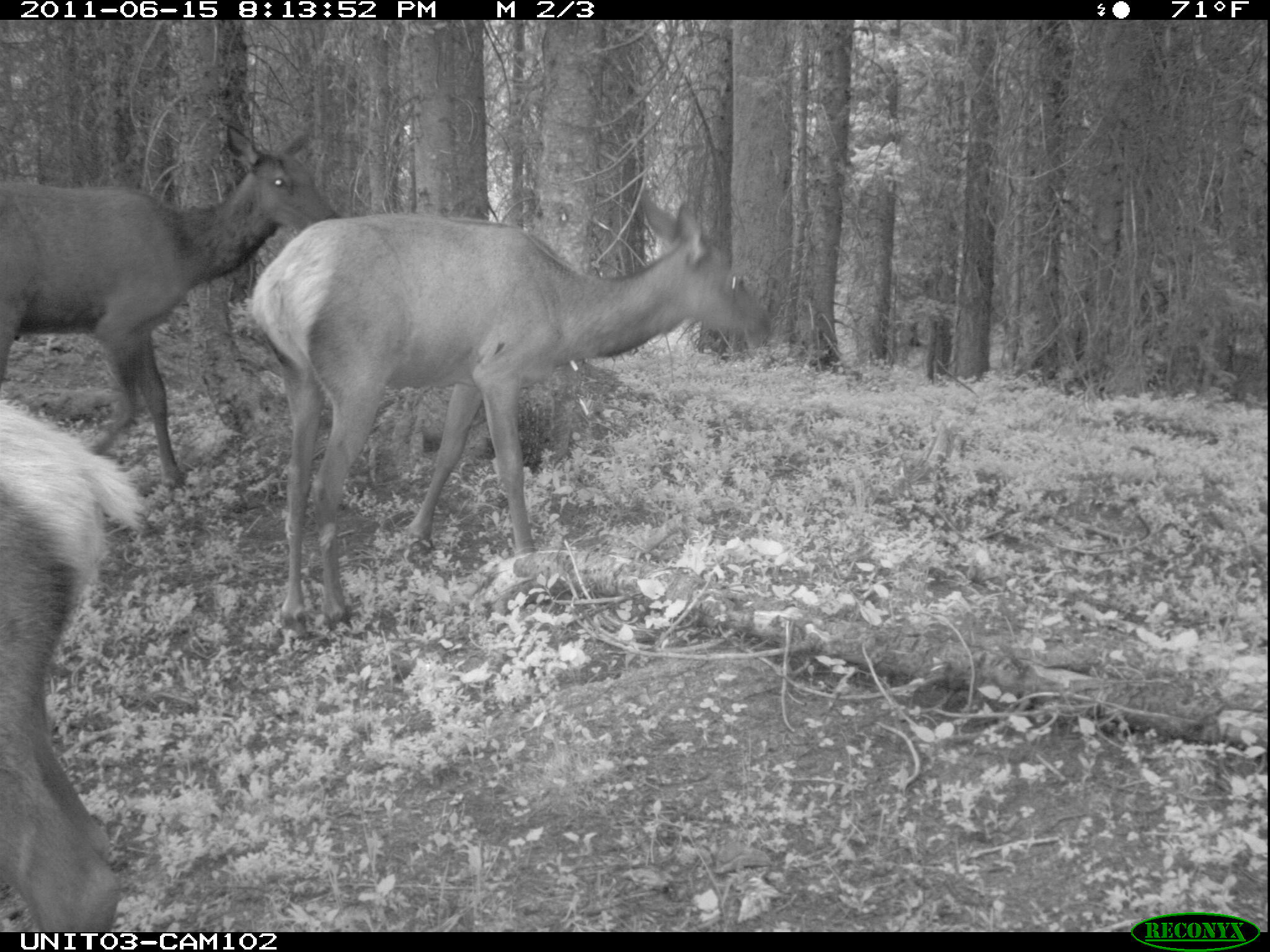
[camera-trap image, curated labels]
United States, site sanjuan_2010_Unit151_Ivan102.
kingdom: Animalia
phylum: Chordata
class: Mammalia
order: Artiodactyla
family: Cervidae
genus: Cervus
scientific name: Cervus elaphus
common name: red deer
Cervus elaphus (red deer).